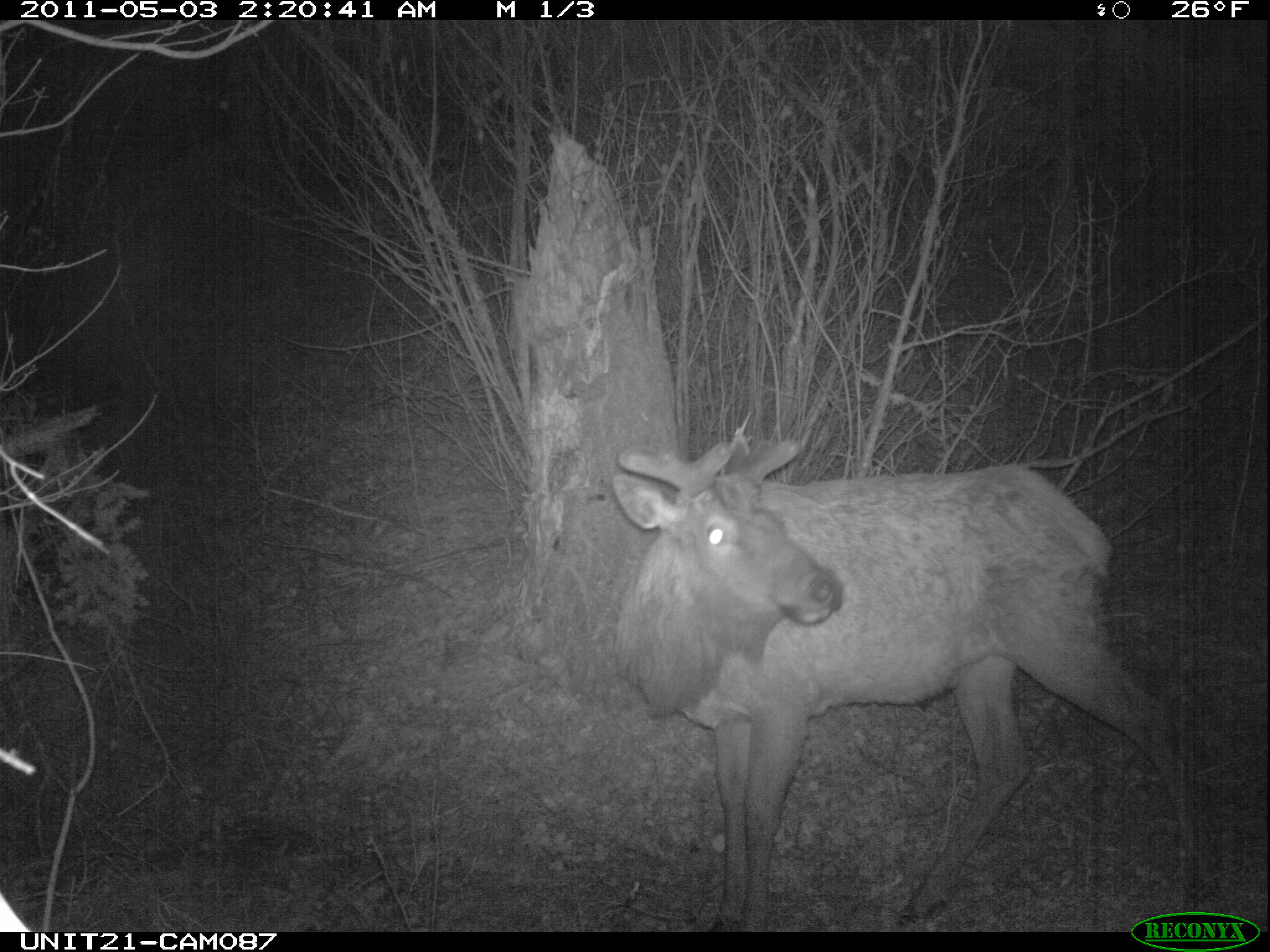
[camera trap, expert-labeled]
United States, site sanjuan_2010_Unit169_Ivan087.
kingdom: Animalia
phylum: Chordata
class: Mammalia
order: Artiodactyla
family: Cervidae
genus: Cervus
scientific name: Cervus elaphus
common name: red deer